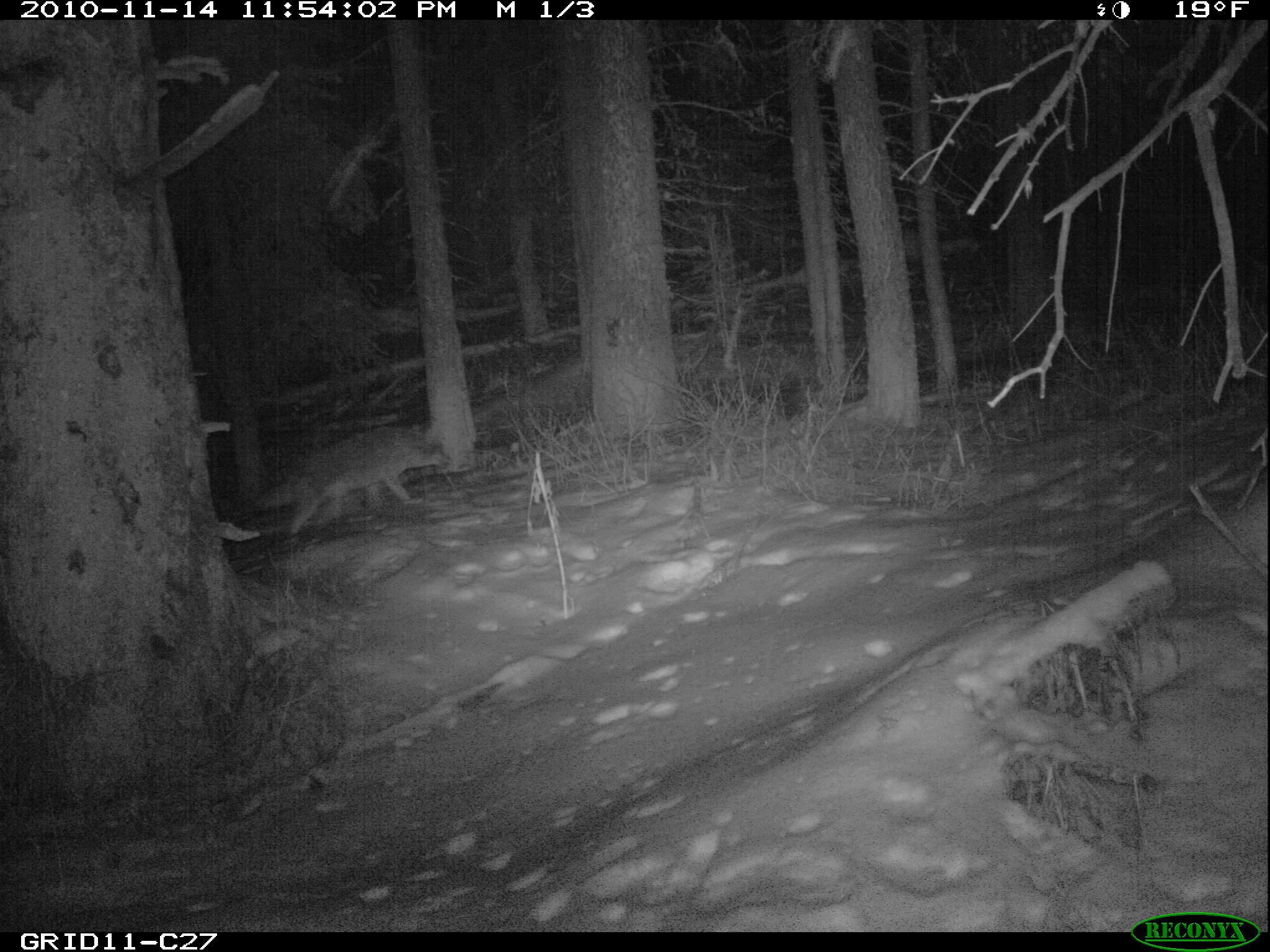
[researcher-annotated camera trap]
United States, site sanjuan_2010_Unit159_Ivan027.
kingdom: Animalia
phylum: Chordata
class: Mammalia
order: Carnivora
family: Canidae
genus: Canis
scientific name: Canis latrans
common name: coyote